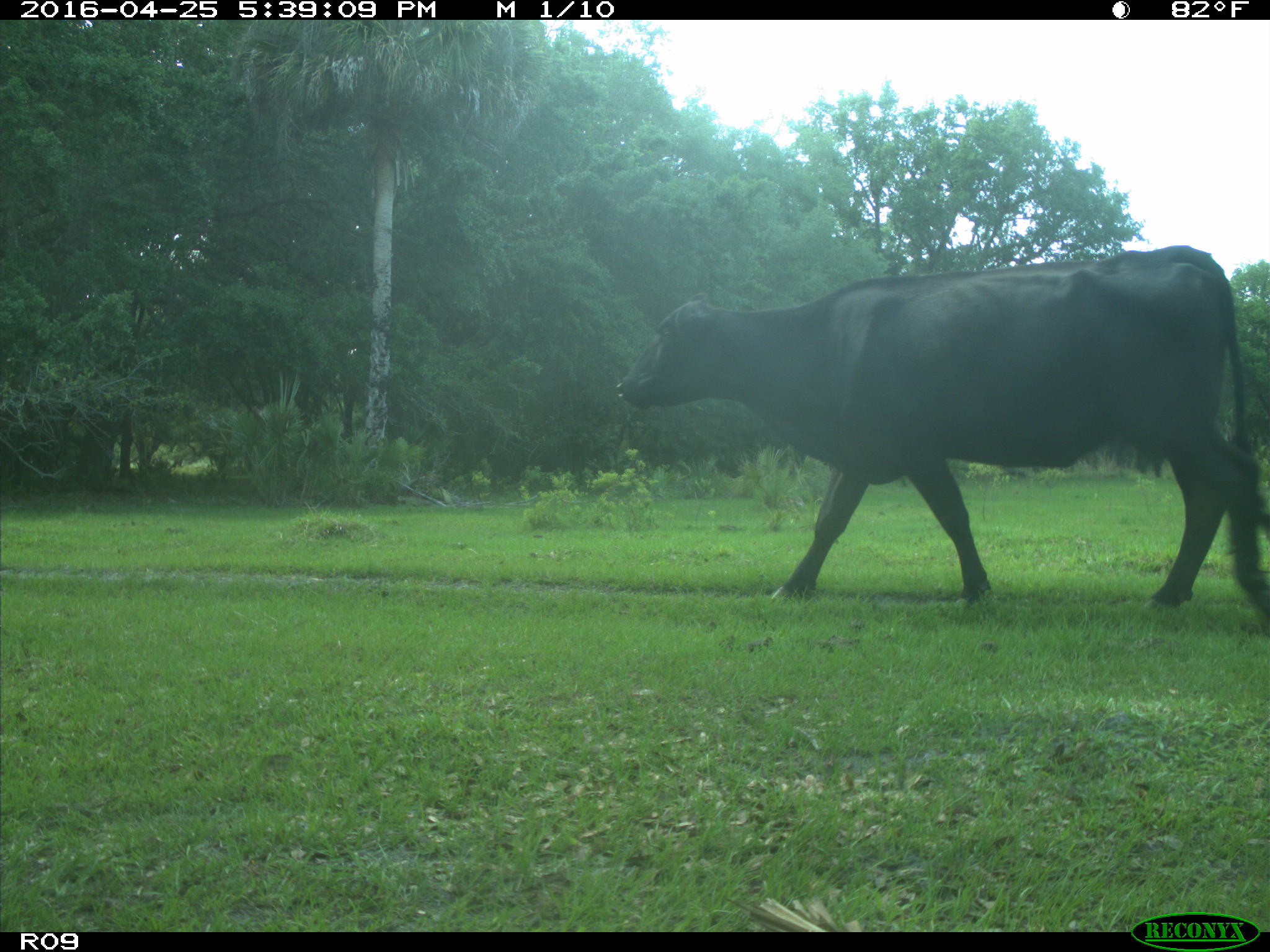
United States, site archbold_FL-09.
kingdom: Animalia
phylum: Chordata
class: Mammalia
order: Artiodactyla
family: Bovidae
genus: Bos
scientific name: Bos taurus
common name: domestic cow